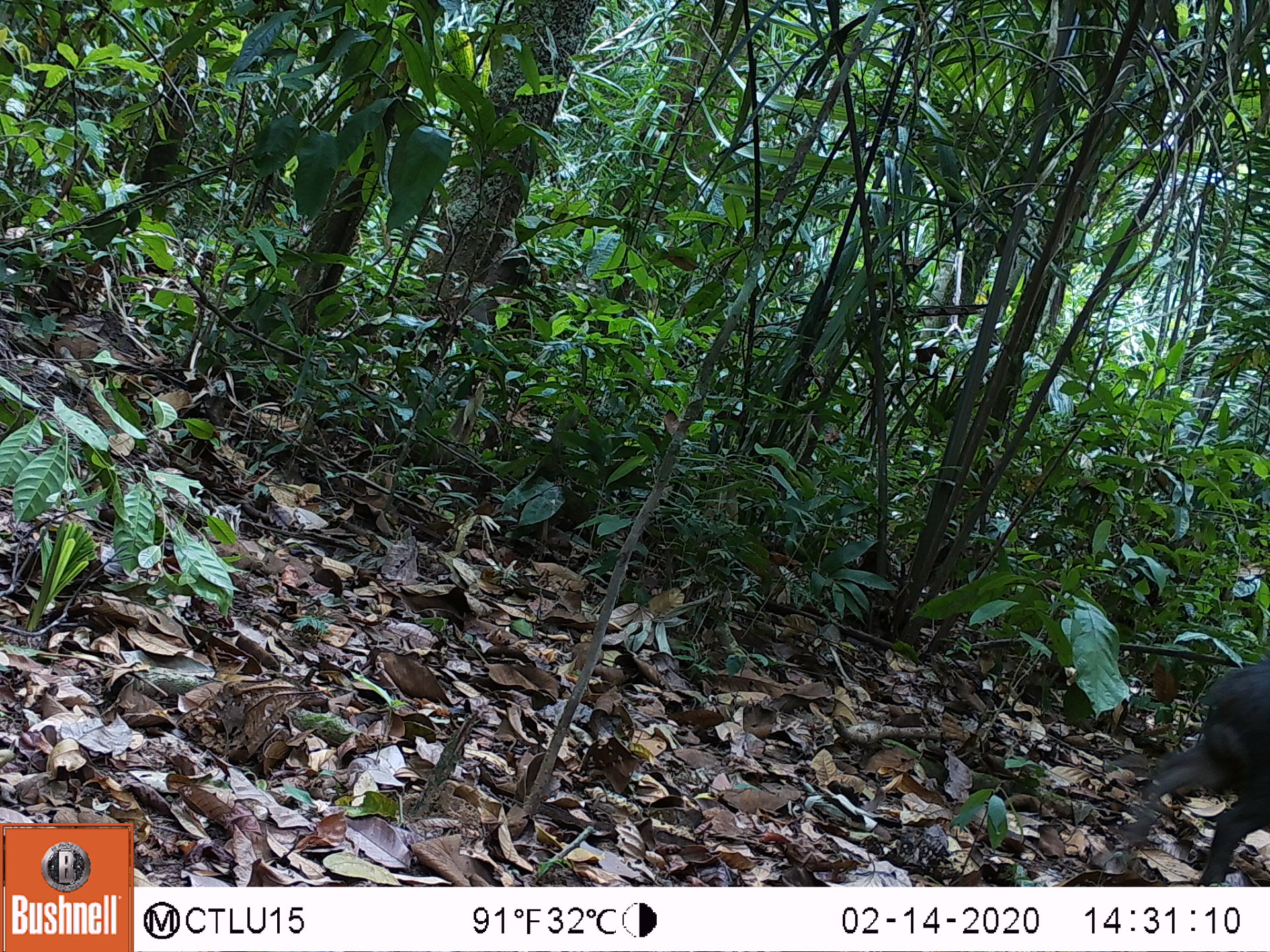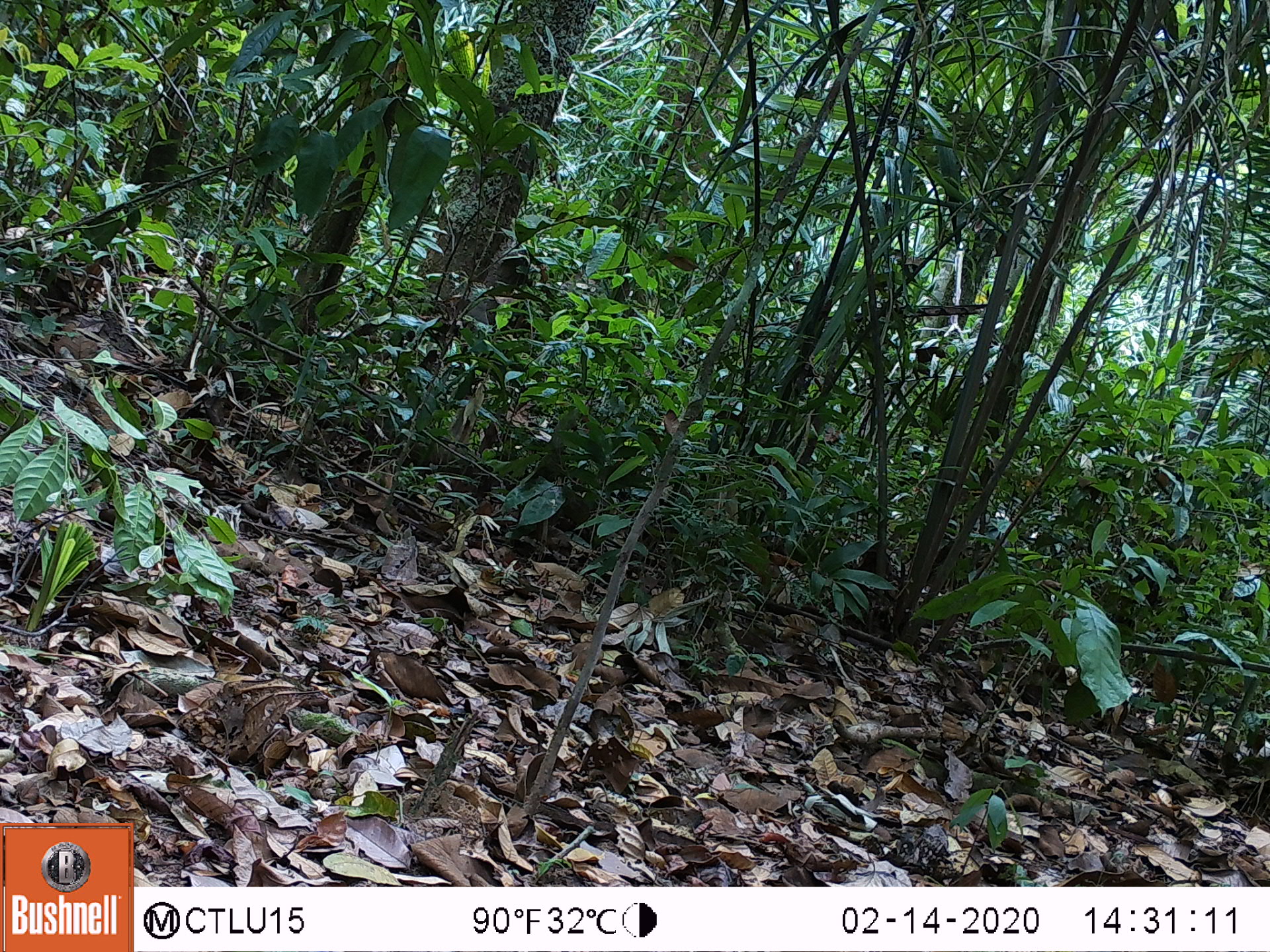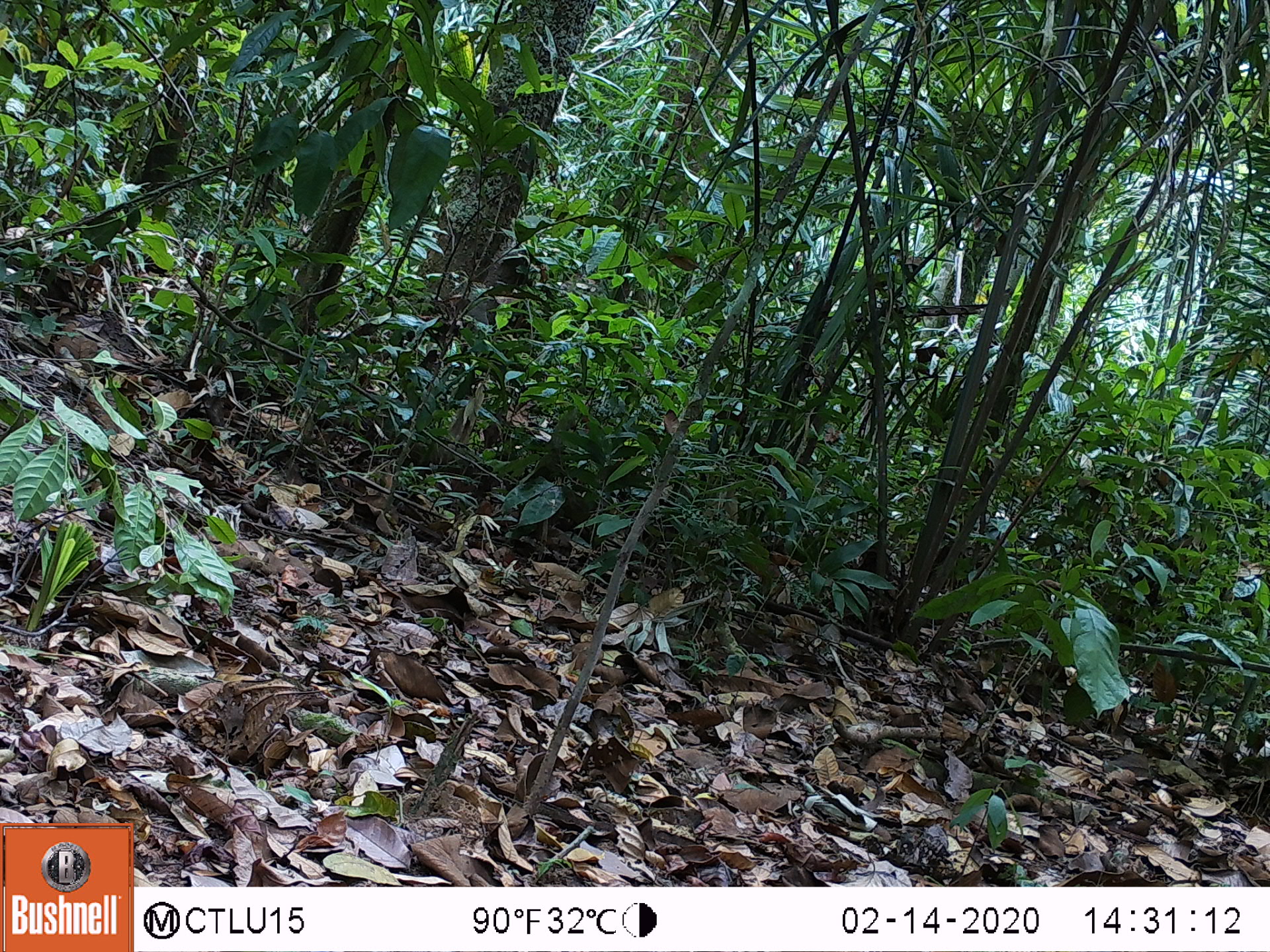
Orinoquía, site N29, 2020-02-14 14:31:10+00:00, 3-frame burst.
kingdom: Animalia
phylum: Chordata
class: Mammalia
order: Artiodactyla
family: Tayassuidae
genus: Tayassu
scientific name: Tayassu pecari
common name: white-lipped peccary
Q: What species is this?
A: White-lipped peccary (Tayassu pecari).